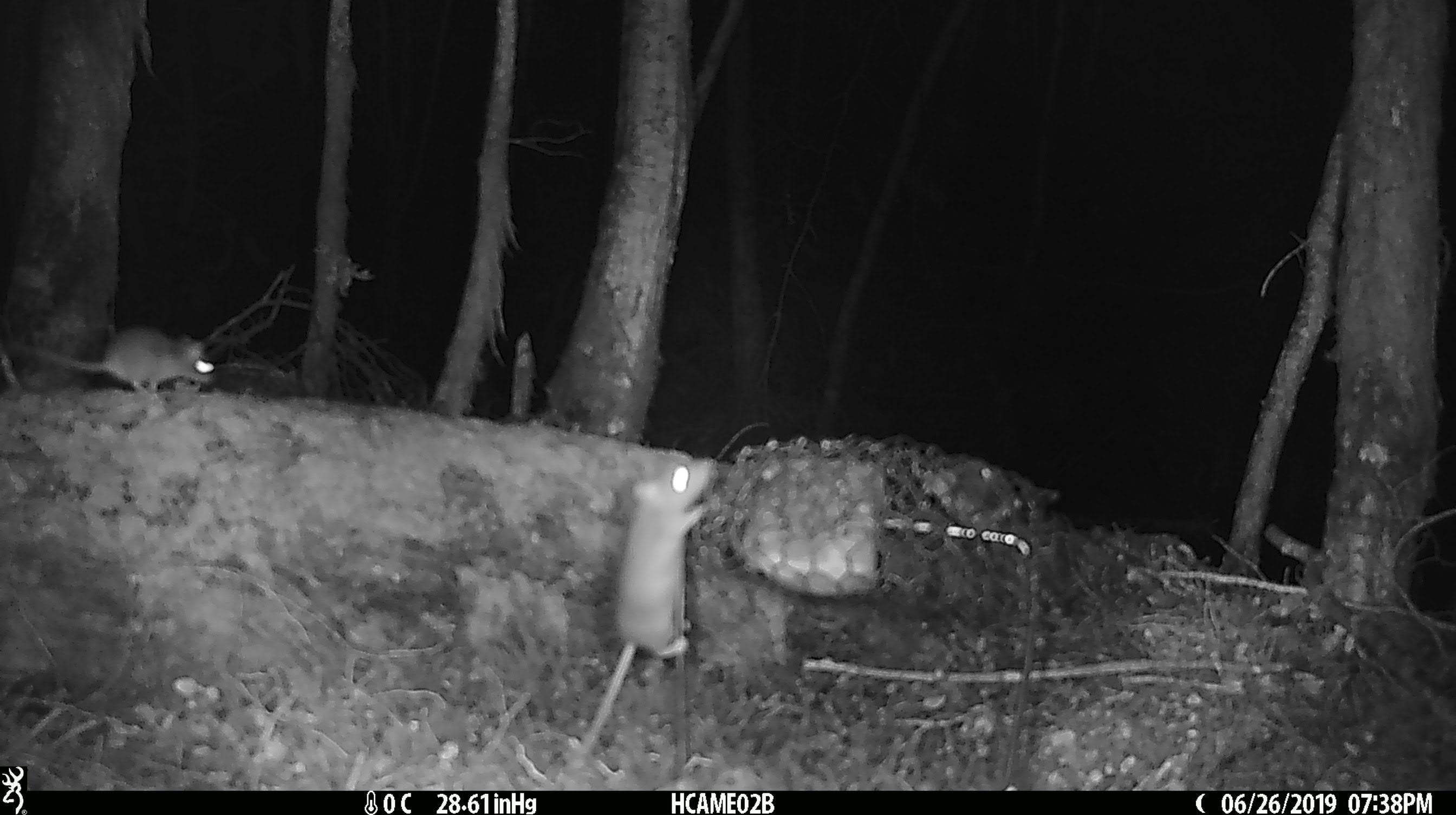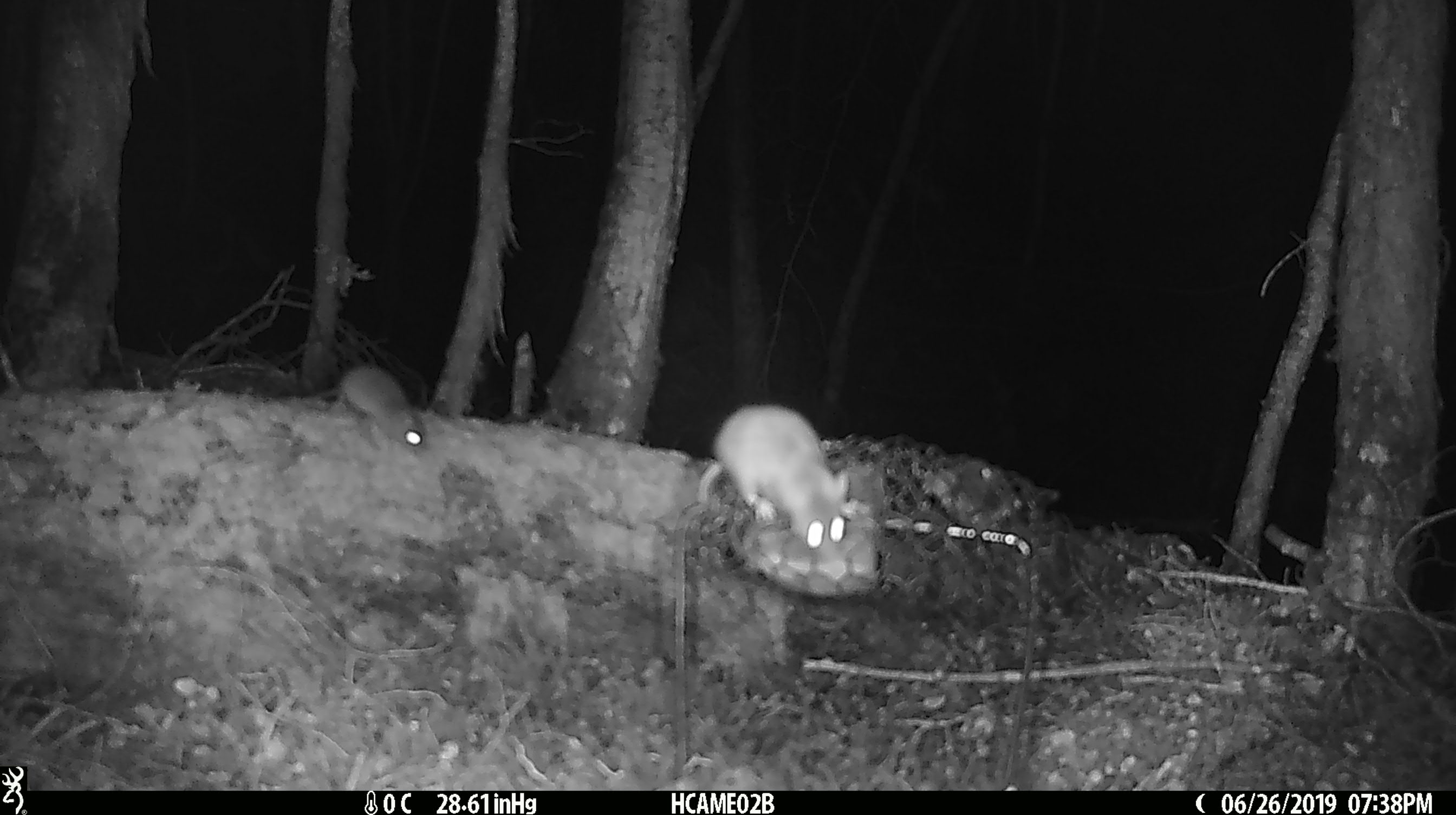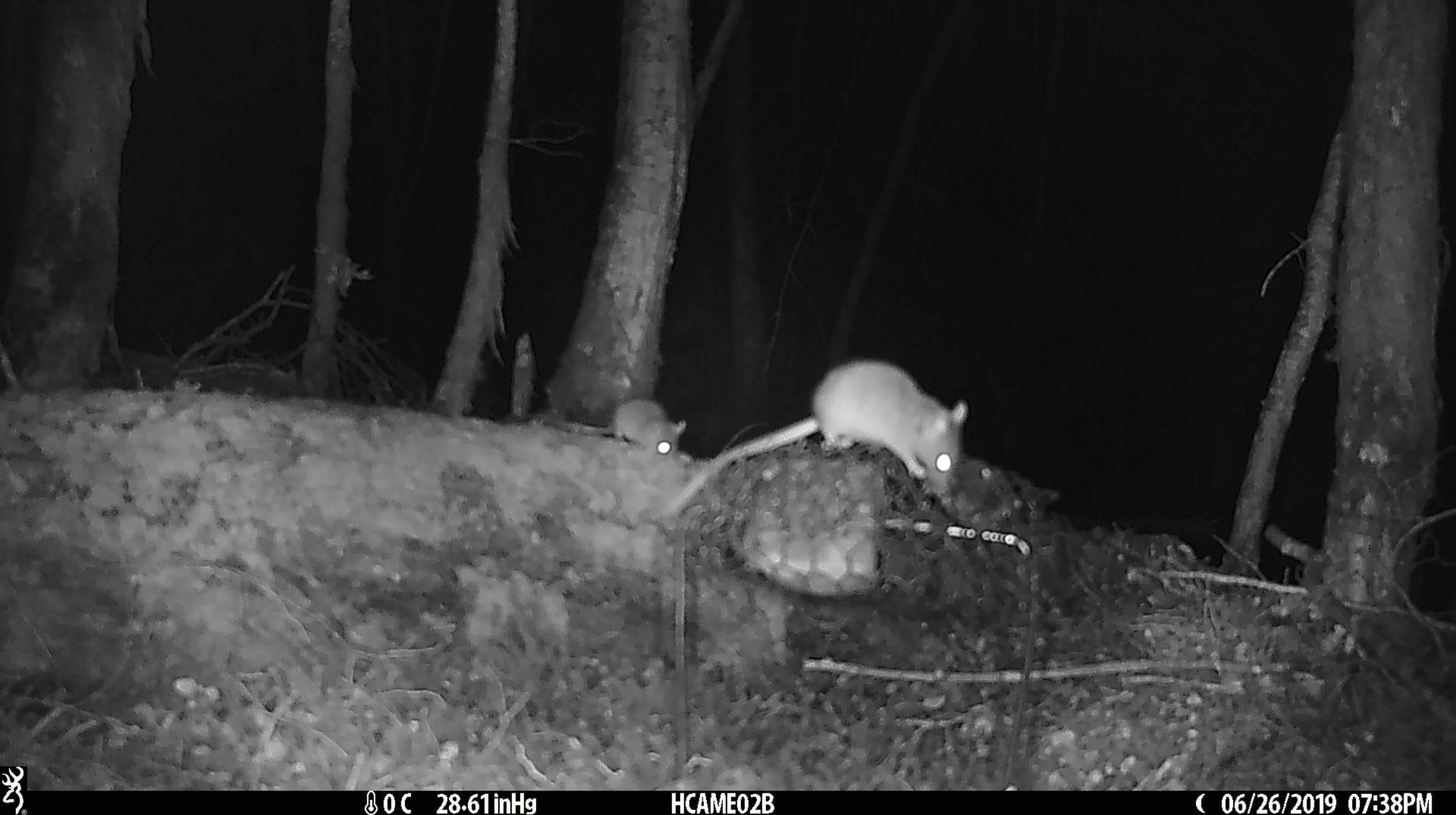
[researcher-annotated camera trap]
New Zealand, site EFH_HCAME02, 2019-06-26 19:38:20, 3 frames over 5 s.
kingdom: Animalia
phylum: Chordata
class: Mammalia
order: Rodentia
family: Muridae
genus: Mus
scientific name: Mus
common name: mouse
Mouse (Mus).